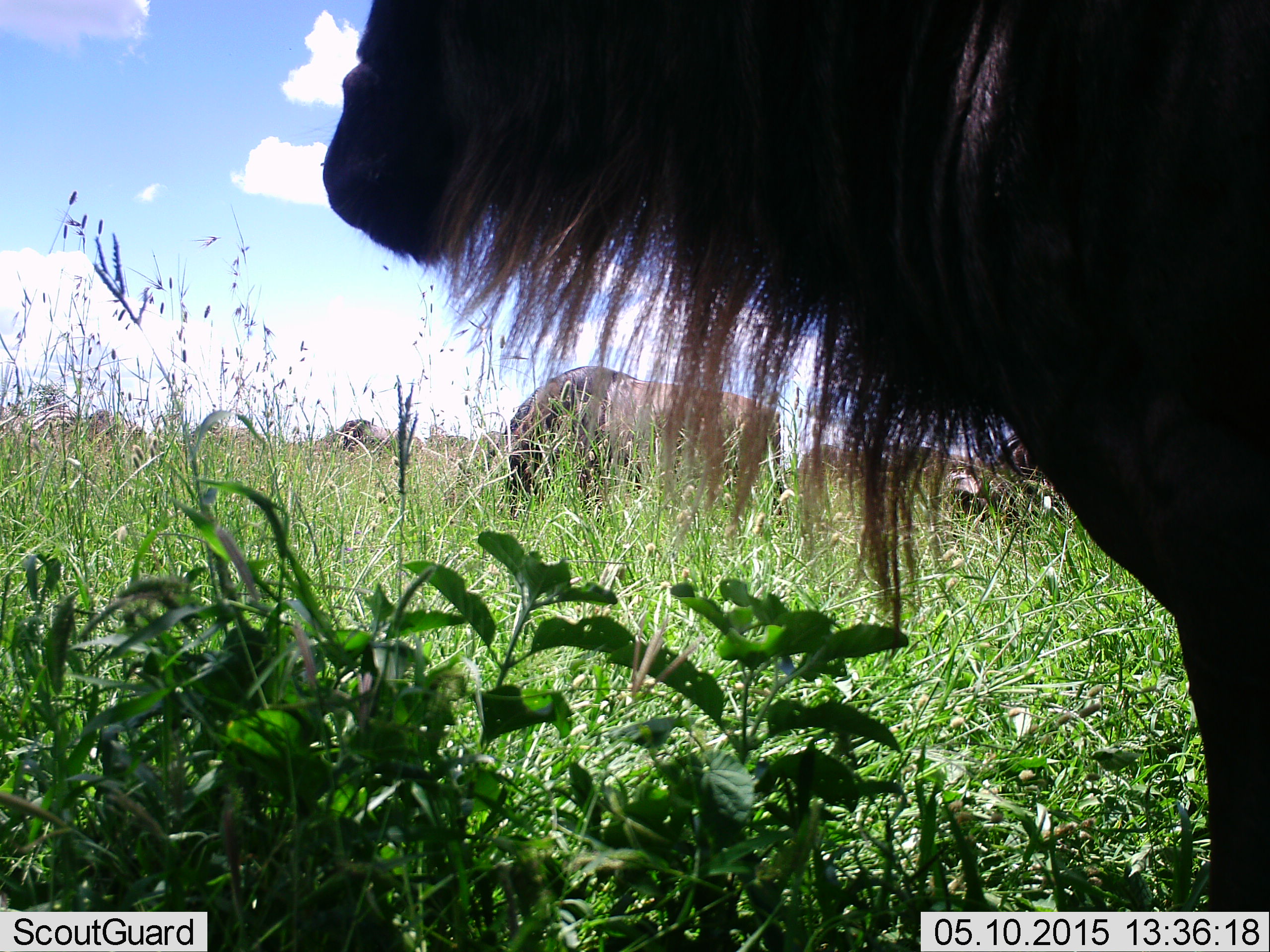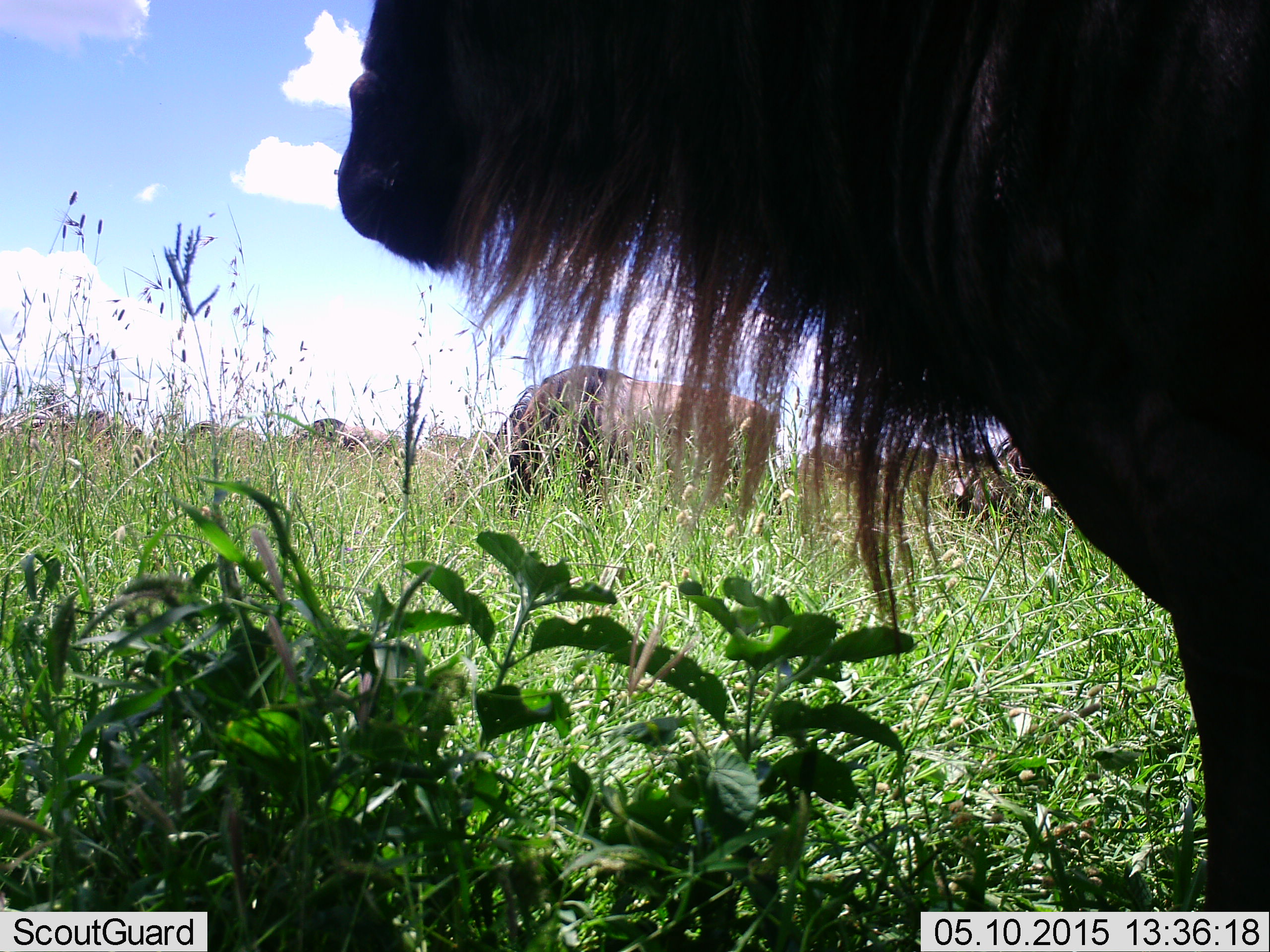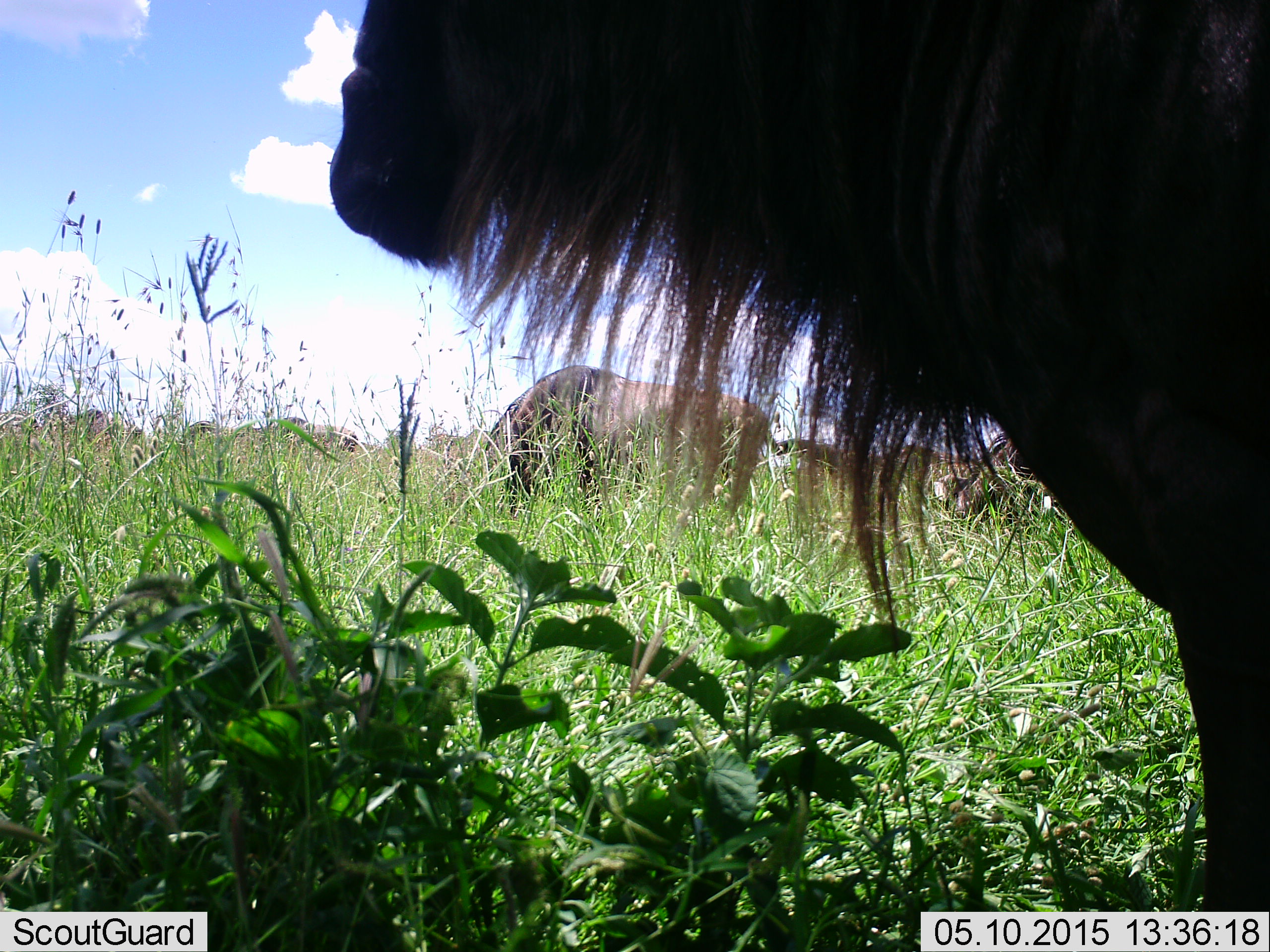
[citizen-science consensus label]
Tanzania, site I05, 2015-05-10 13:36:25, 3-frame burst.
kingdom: Animalia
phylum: Chordata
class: Mammalia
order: Artiodactyla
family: Bovidae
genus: Connochaetes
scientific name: Connochaetes taurinus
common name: blue wildebeest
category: wildebeest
Wildebeest (blue wildebeest) (Connochaetes taurinus), count 6. Behavior (volunteer vote fractions): standing 100%, resting 0%, moving 42%, interacting 0%. Young present (vote fraction): 0%. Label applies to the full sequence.